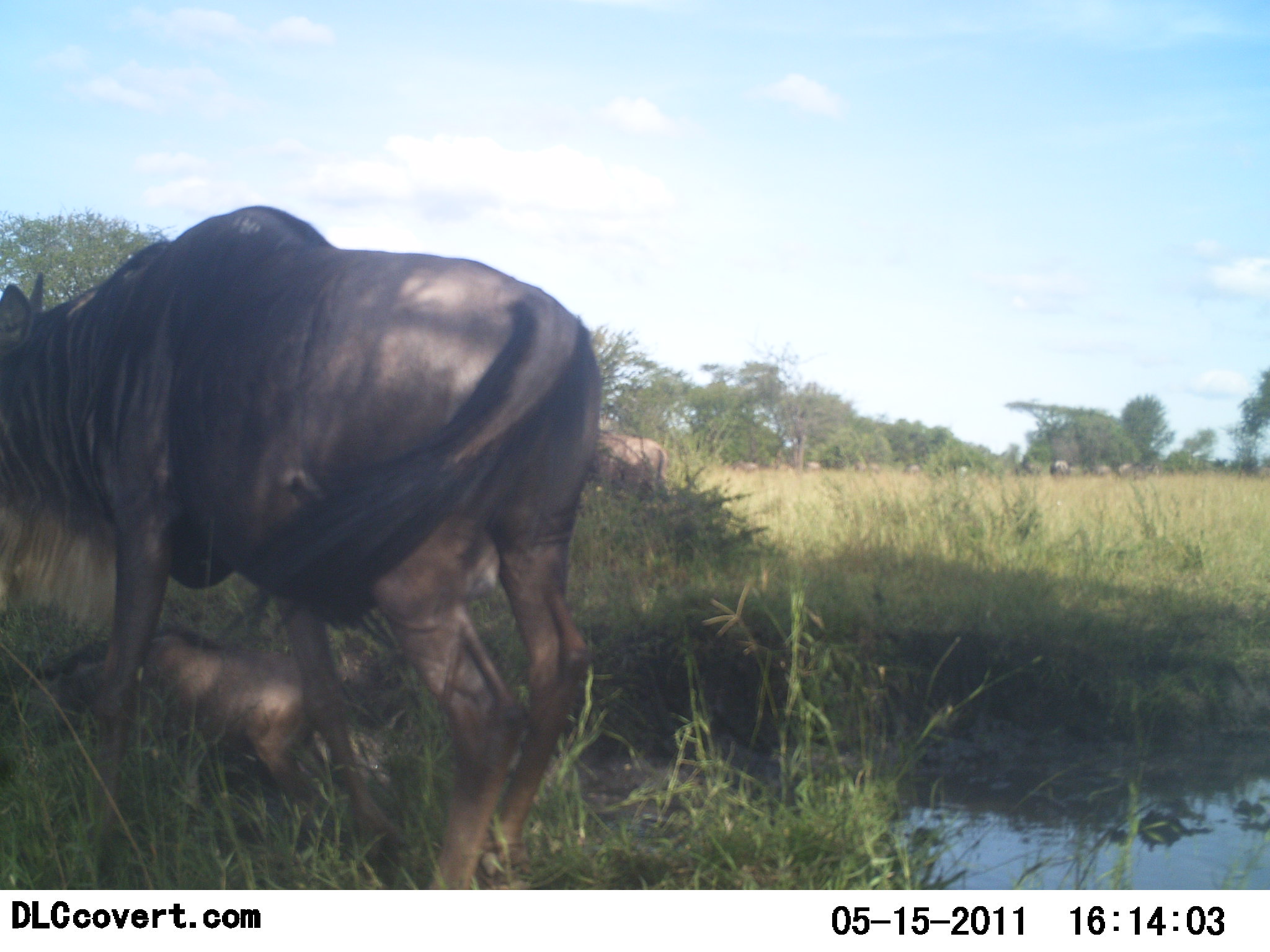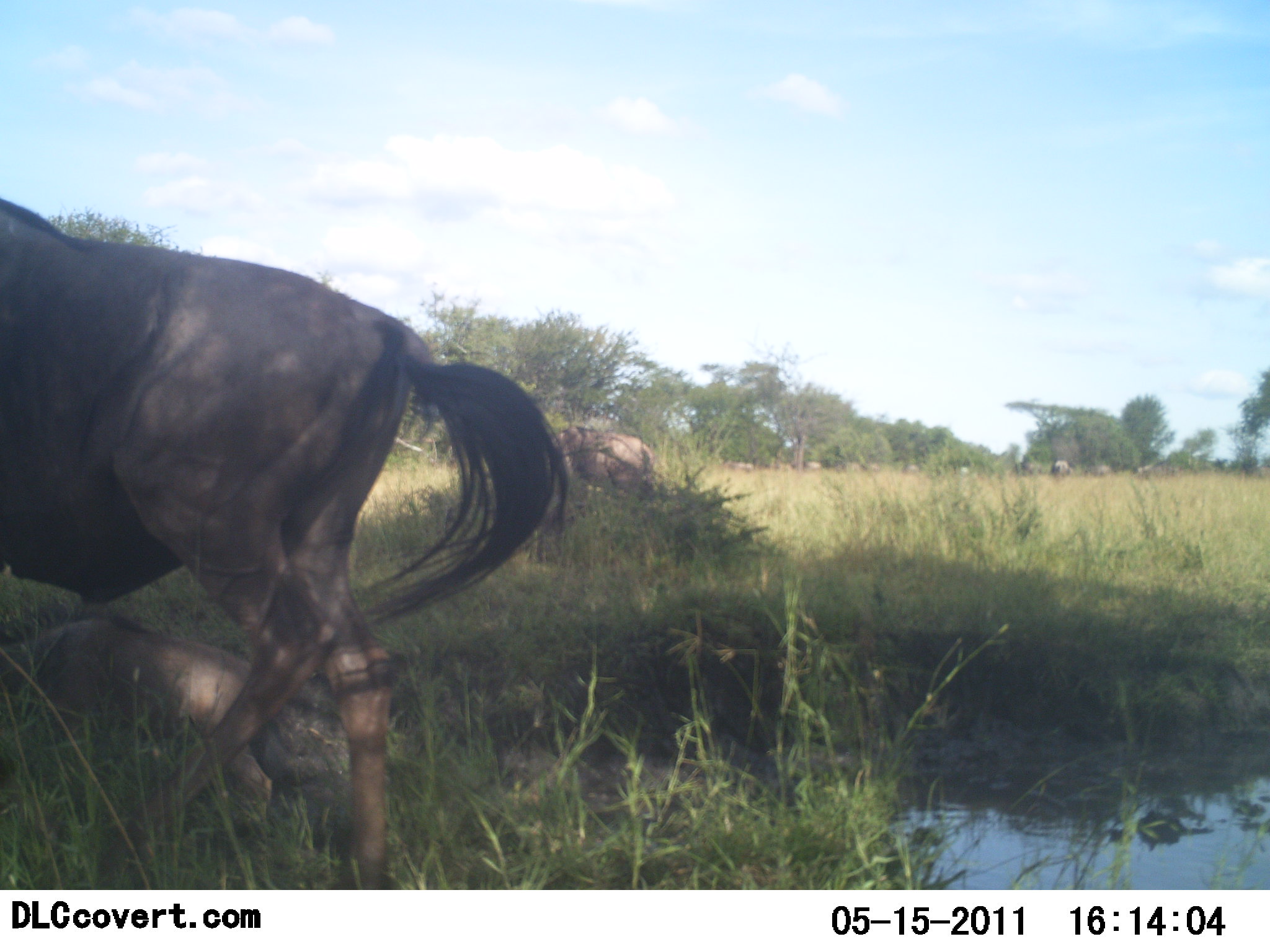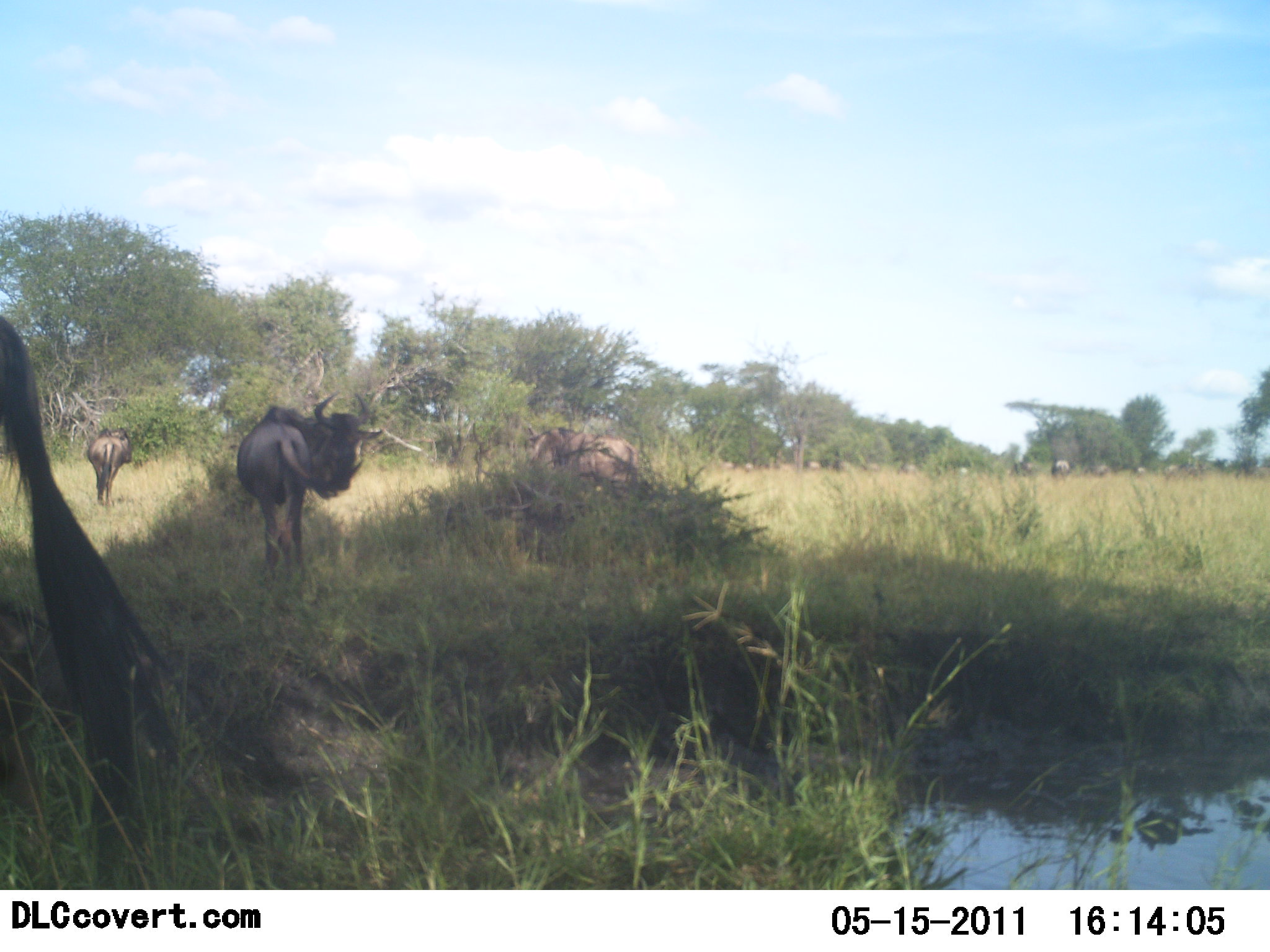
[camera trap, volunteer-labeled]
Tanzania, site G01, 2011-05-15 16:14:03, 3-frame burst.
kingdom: Animalia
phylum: Chordata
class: Mammalia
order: Artiodactyla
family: Bovidae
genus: Connochaetes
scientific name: Connochaetes taurinus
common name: blue wildebeest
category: wildebeest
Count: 6.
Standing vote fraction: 15%.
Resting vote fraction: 23%.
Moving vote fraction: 92%.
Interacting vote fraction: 0%.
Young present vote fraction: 54%.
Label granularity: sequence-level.